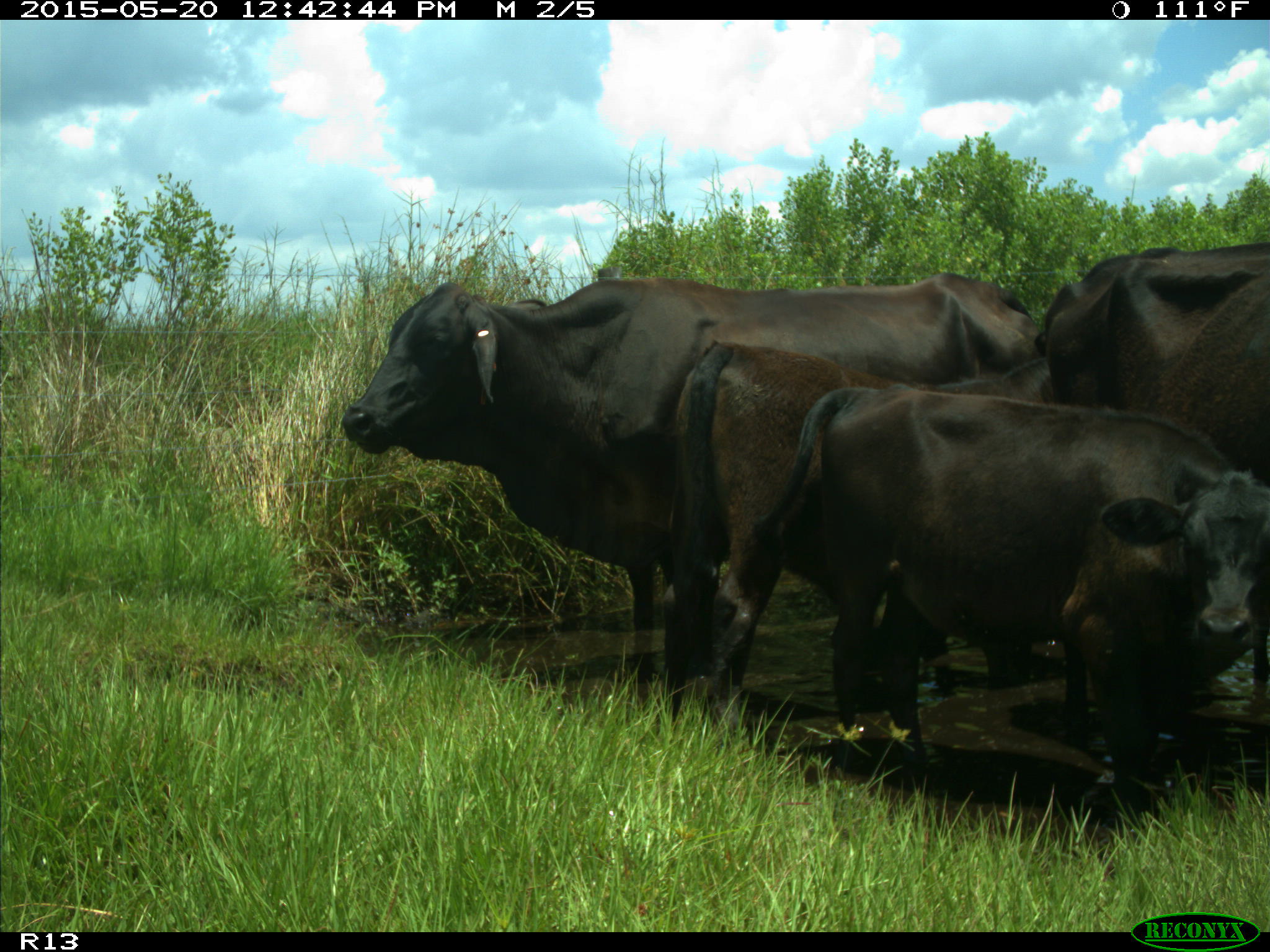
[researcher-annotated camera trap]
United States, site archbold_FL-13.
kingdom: Animalia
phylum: Chordata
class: Mammalia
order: Artiodactyla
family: Bovidae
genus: Bos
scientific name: Bos taurus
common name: domestic cow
Bos taurus (domestic cow).